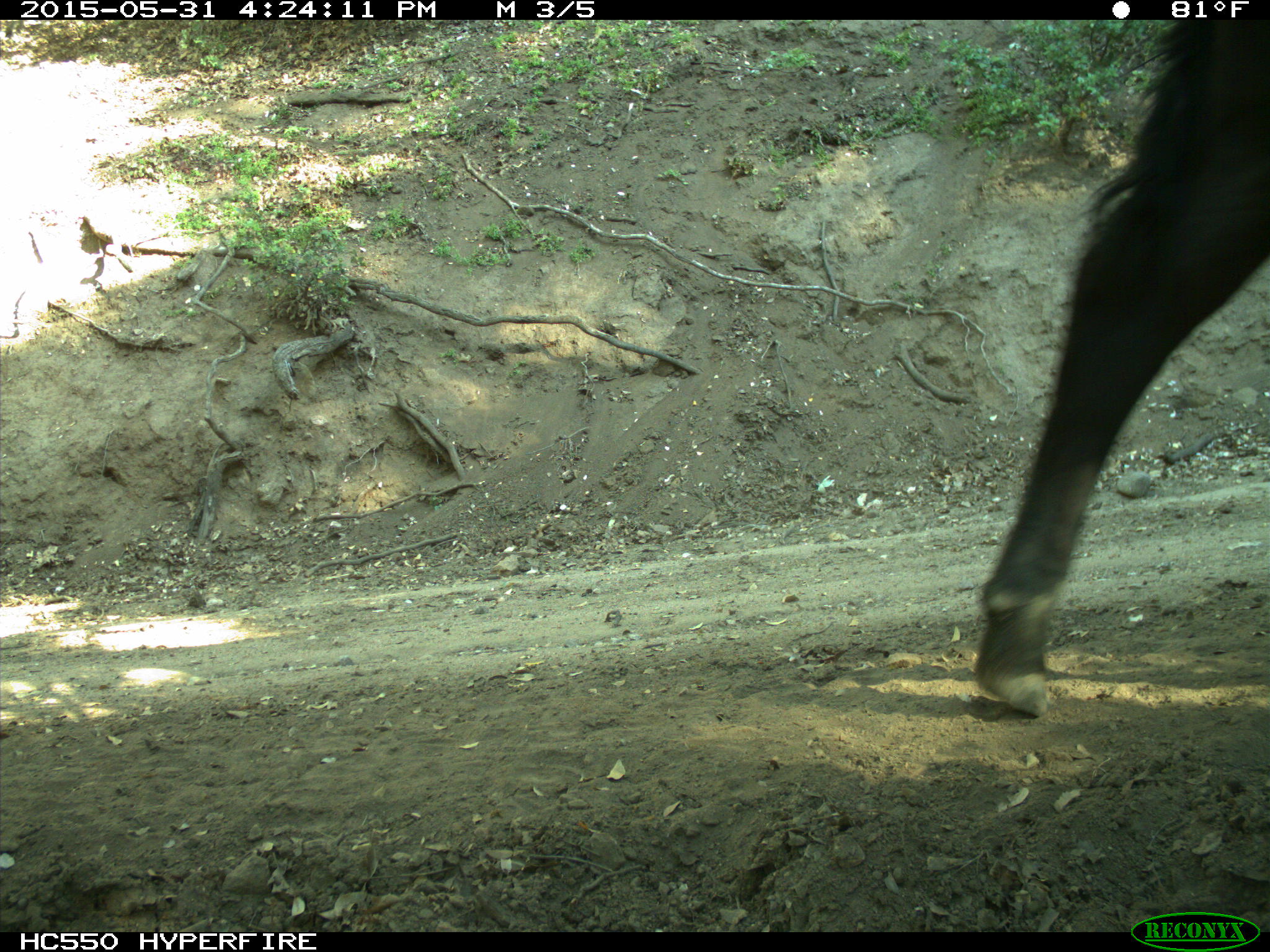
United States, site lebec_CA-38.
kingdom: Animalia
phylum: Chordata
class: Mammalia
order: Artiodactyla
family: Bovidae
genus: Bos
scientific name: Bos taurus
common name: domestic cow